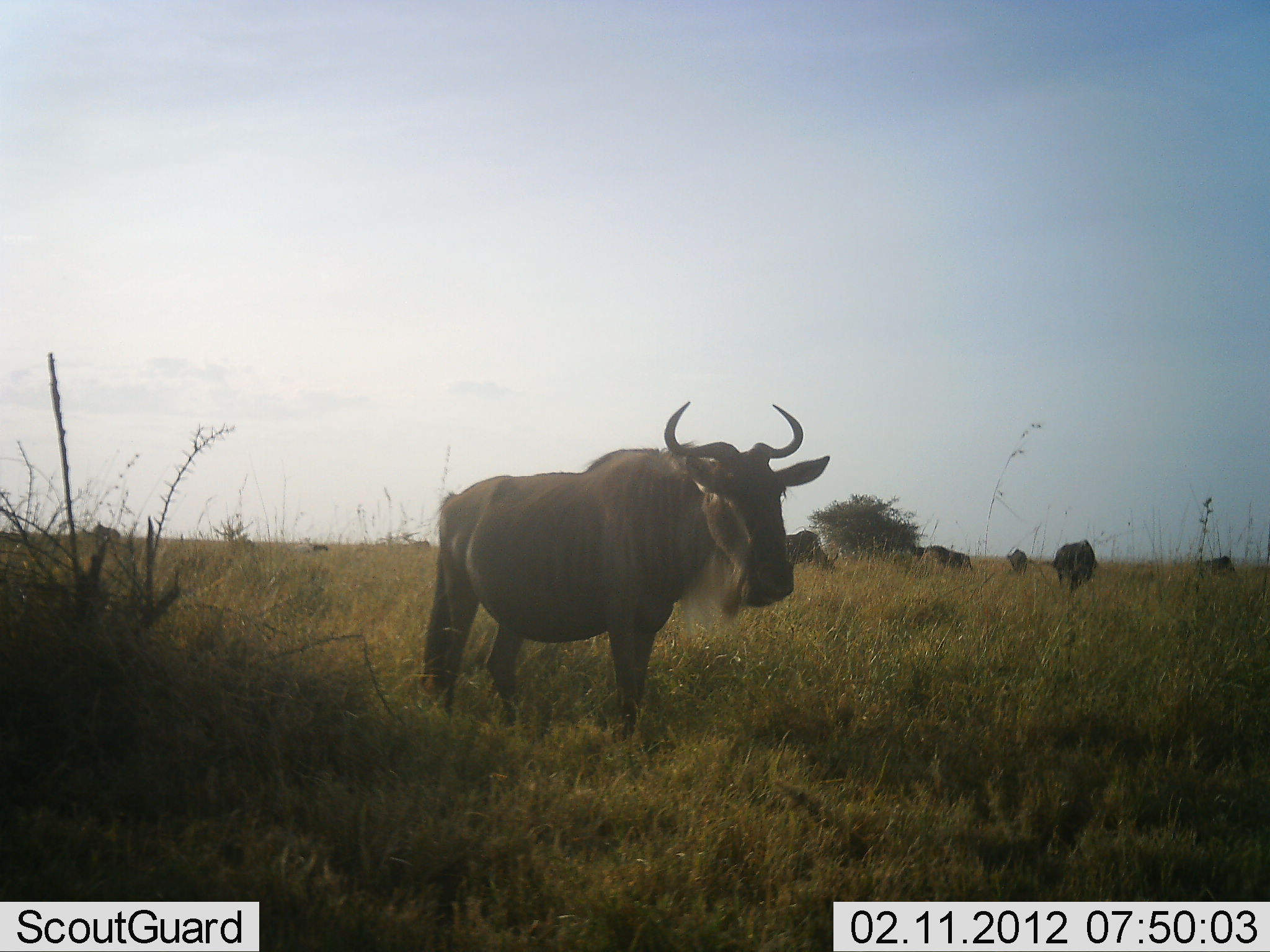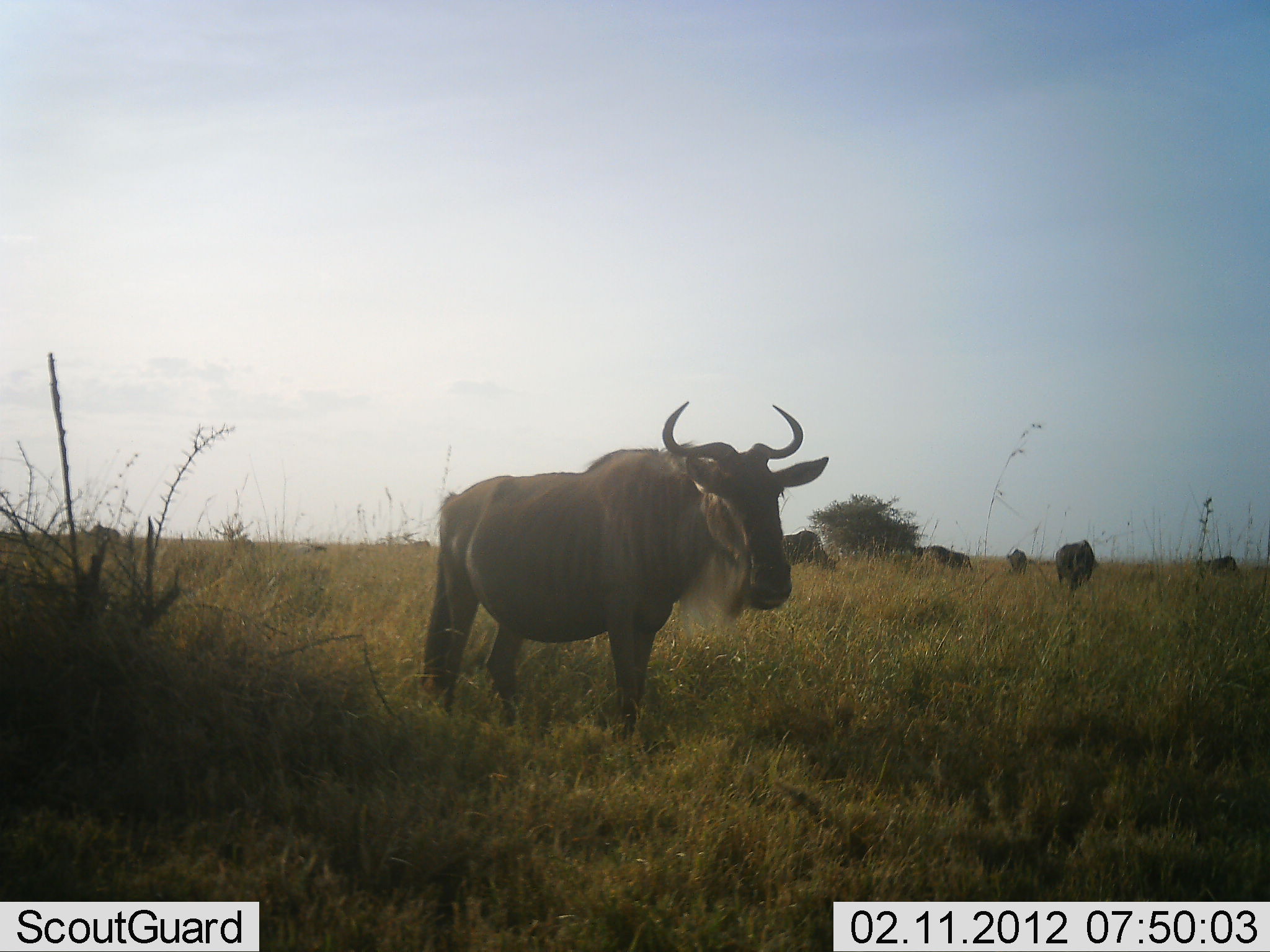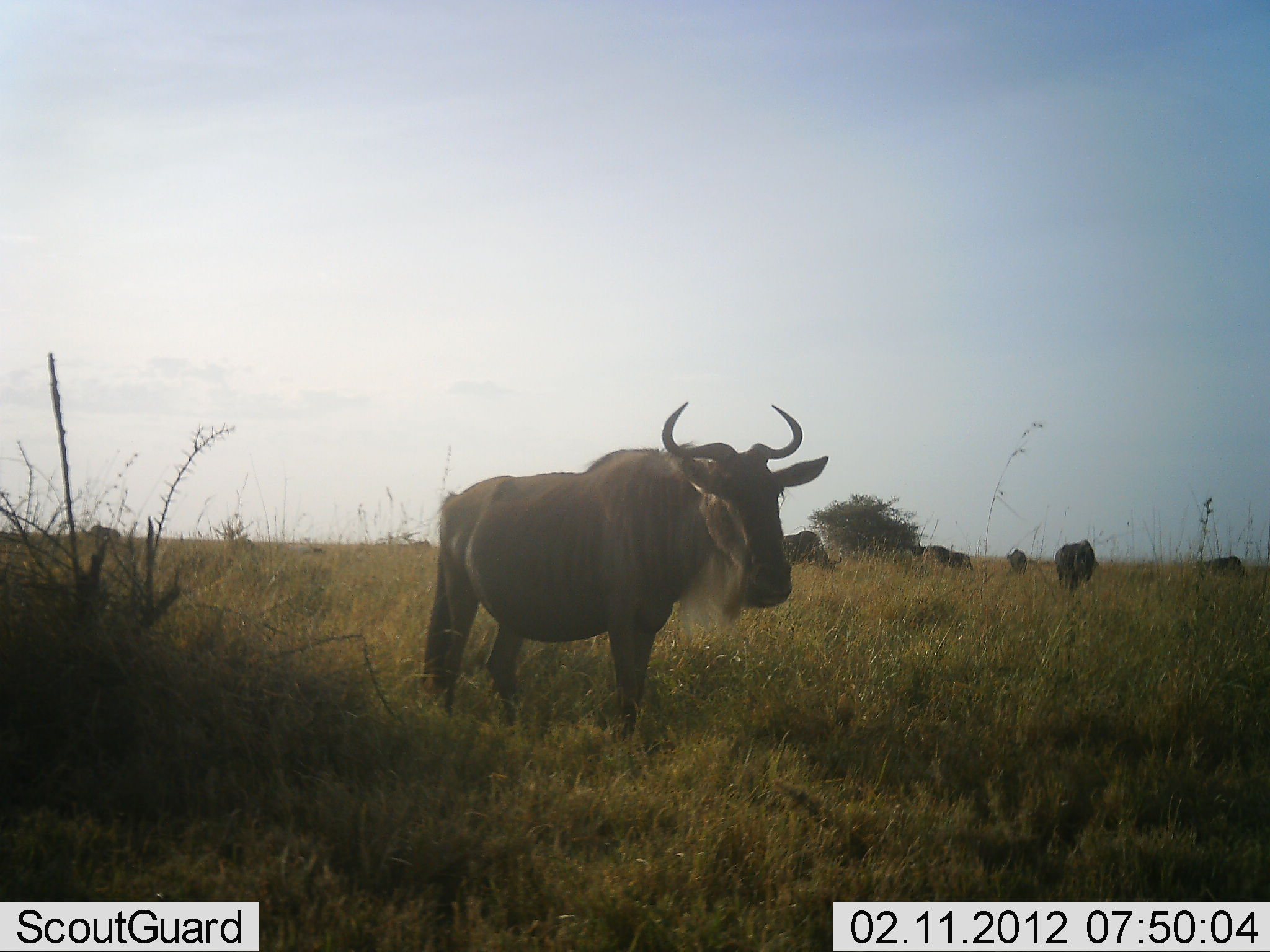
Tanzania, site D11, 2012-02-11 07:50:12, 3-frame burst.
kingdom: Animalia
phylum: Chordata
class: Mammalia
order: Artiodactyla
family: Bovidae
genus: Connochaetes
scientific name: Connochaetes taurinus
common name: blue wildebeest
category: wildebeest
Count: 6.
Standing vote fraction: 75%.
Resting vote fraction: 4%.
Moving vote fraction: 4%.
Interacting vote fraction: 0%.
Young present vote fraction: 0%.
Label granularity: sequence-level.